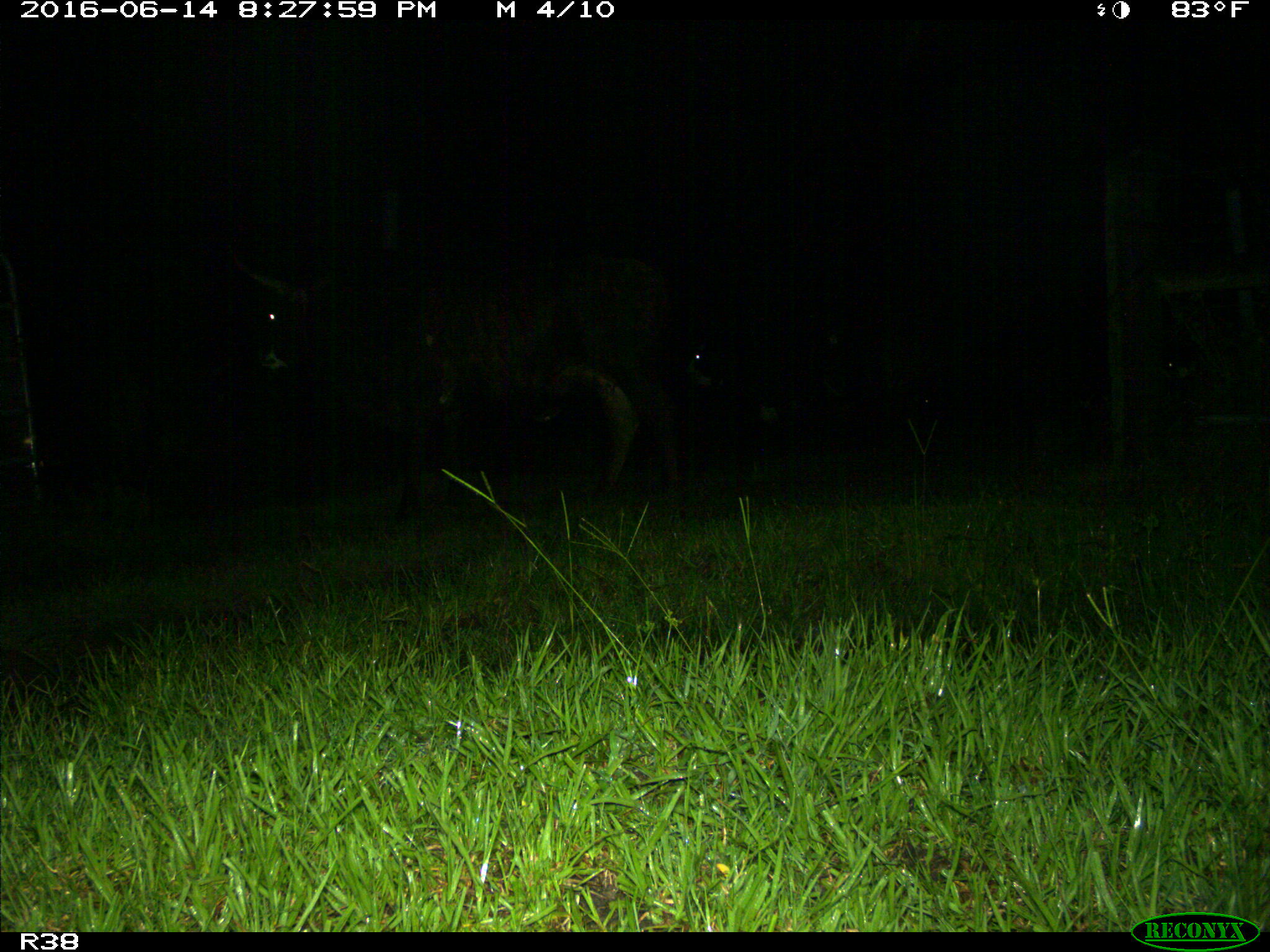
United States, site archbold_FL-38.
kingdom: Animalia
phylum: Chordata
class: Mammalia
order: Artiodactyla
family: Bovidae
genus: Bos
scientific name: Bos taurus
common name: domestic cow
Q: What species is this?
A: Bos taurus (domestic cow).